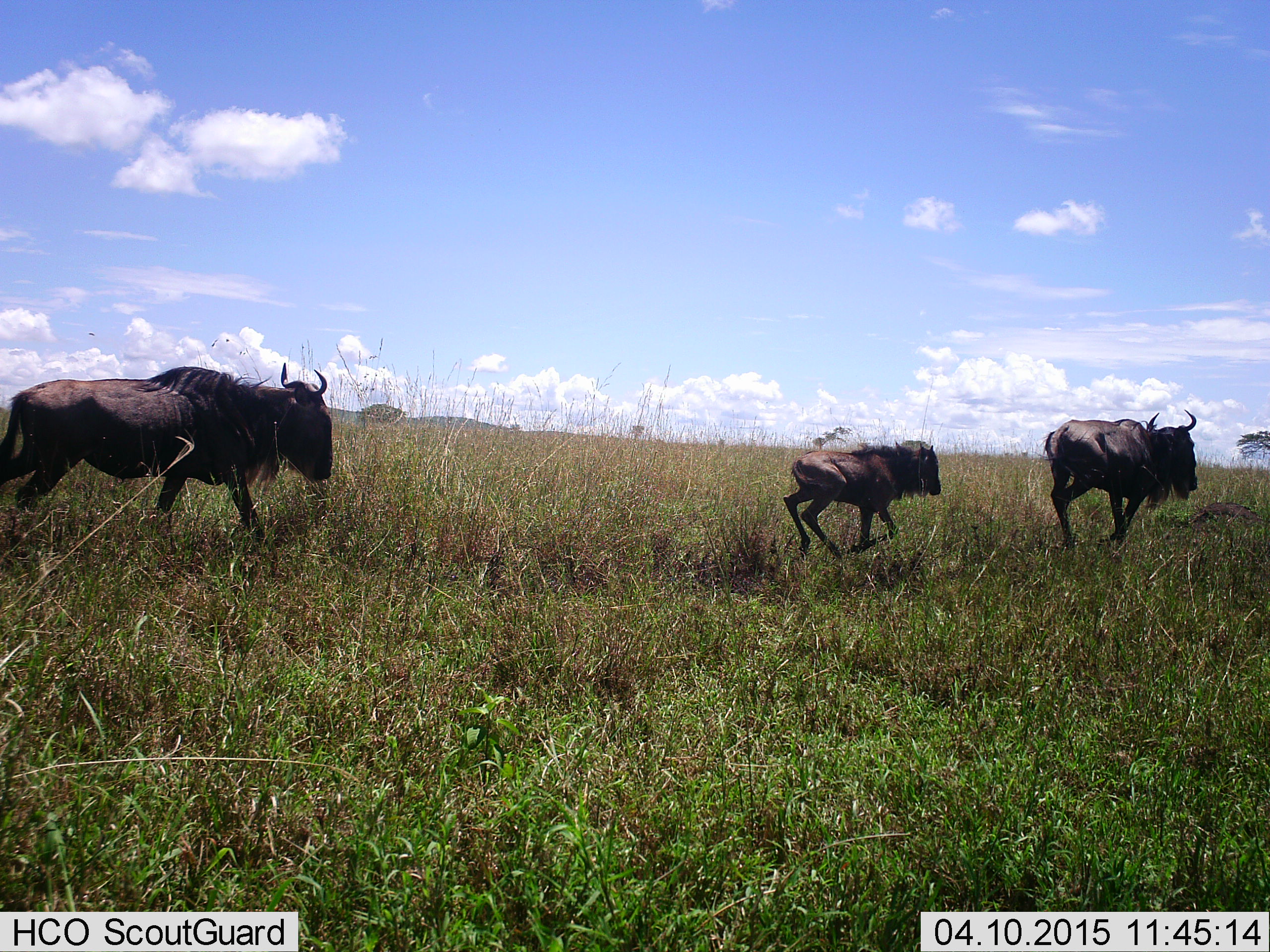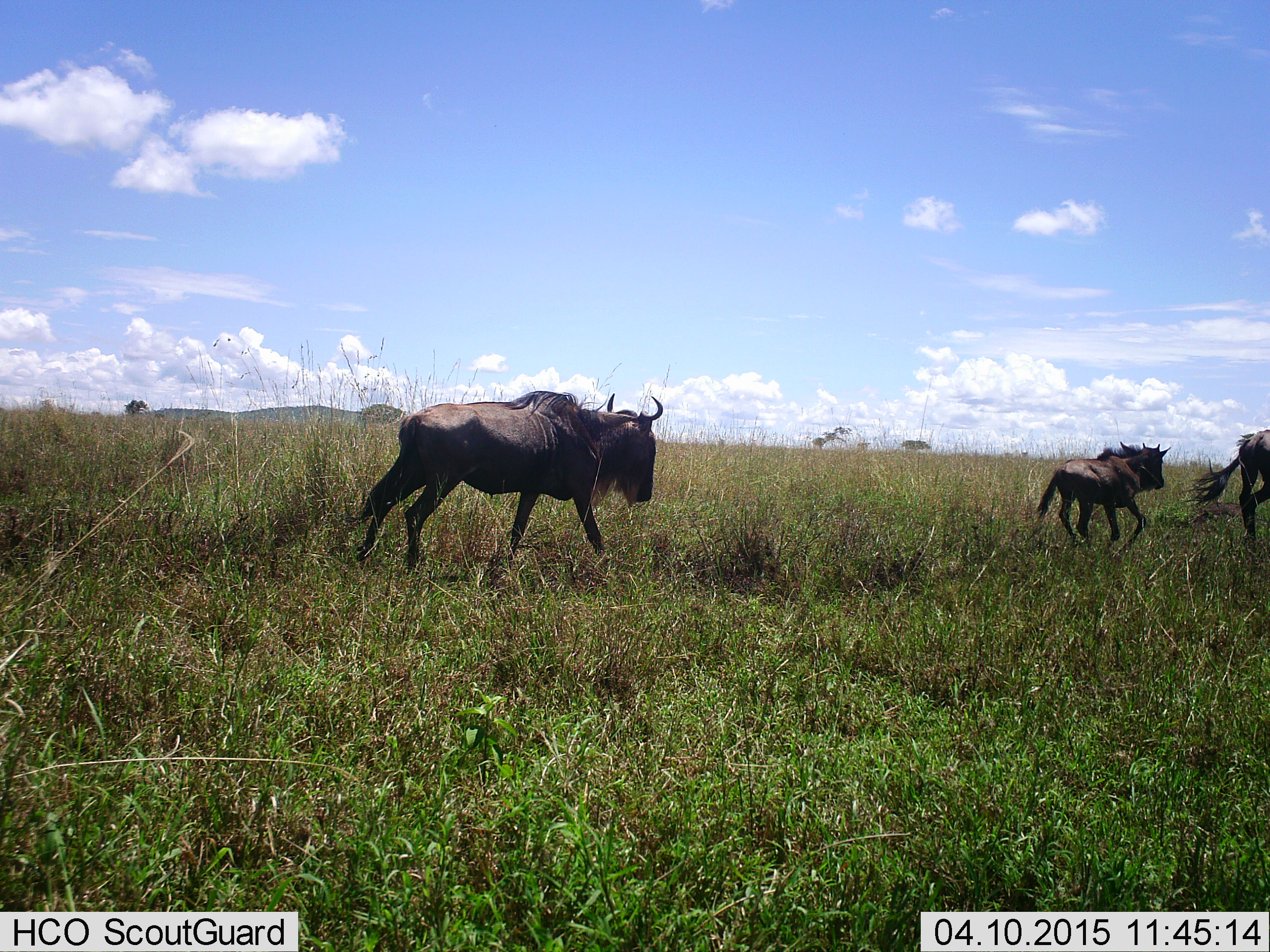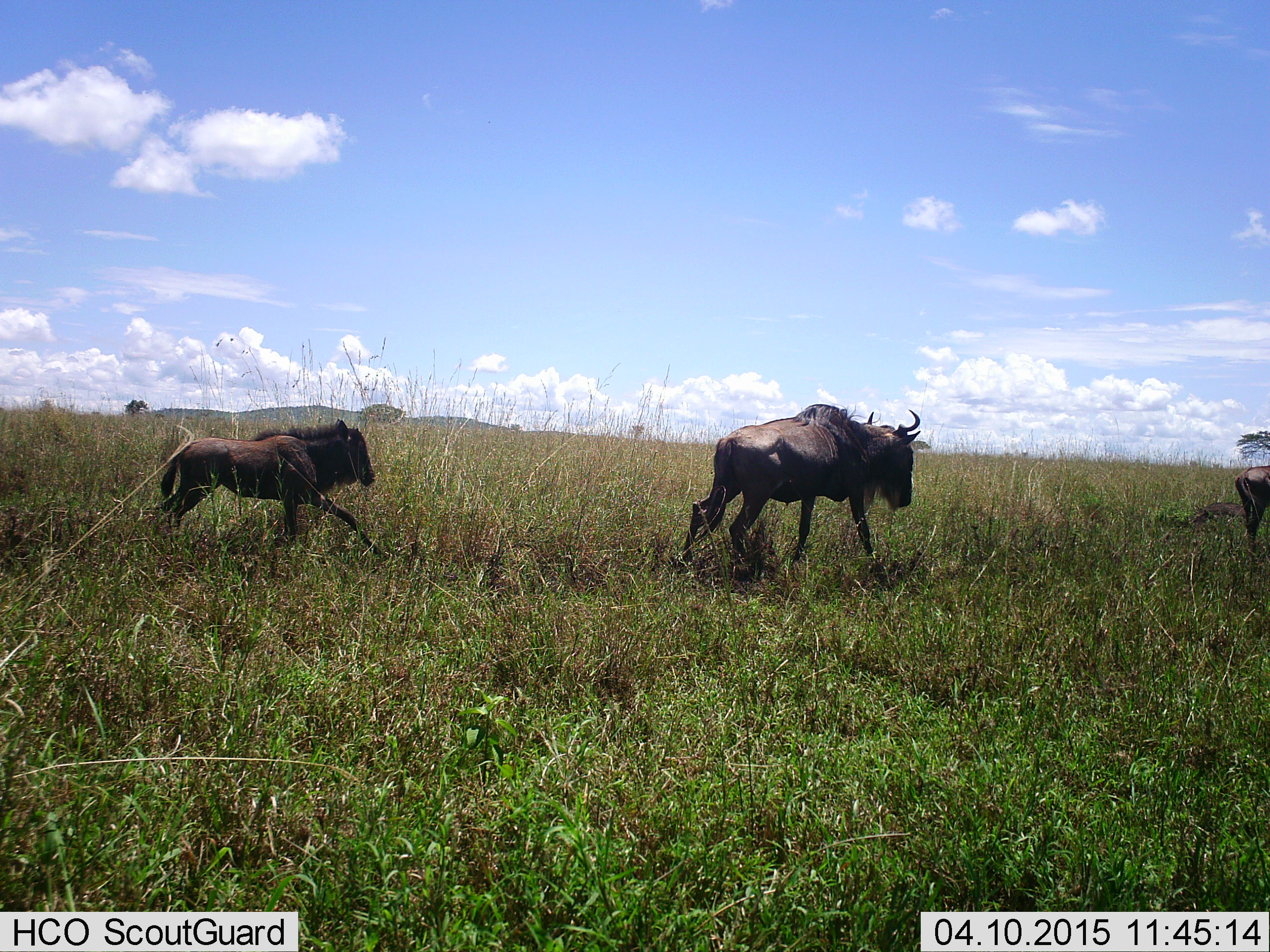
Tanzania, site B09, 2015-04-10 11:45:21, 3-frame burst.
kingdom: Animalia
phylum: Chordata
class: Mammalia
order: Artiodactyla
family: Bovidae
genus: Connochaetes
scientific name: Connochaetes taurinus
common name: blue wildebeest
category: wildebeest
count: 3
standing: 0%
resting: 0%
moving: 100%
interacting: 0%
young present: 40%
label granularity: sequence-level